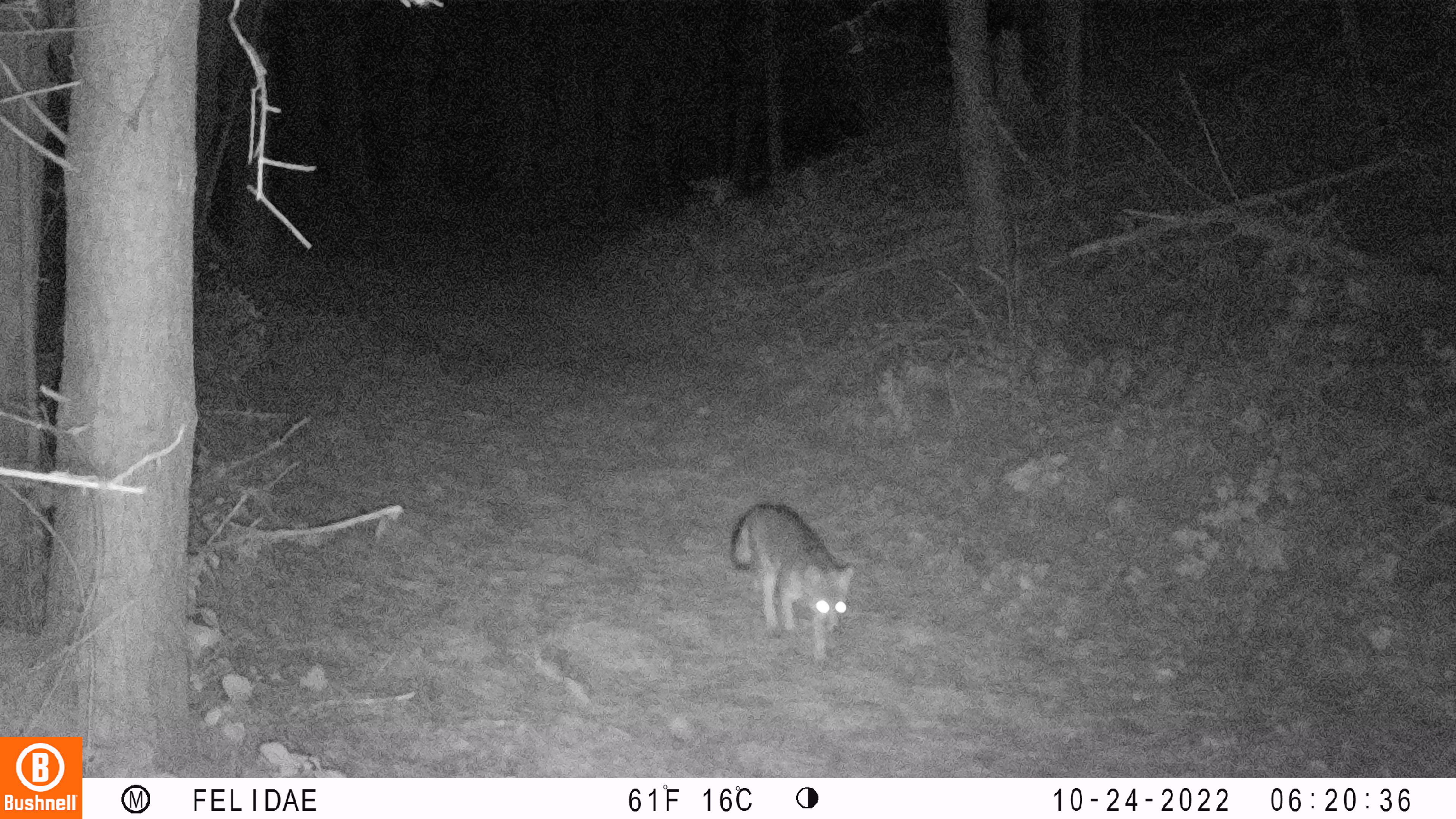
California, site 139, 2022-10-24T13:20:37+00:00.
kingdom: Animalia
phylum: Chordata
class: Mammalia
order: Carnivora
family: Canidae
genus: Urocyon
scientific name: Urocyon cinereoargenteus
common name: gray fox